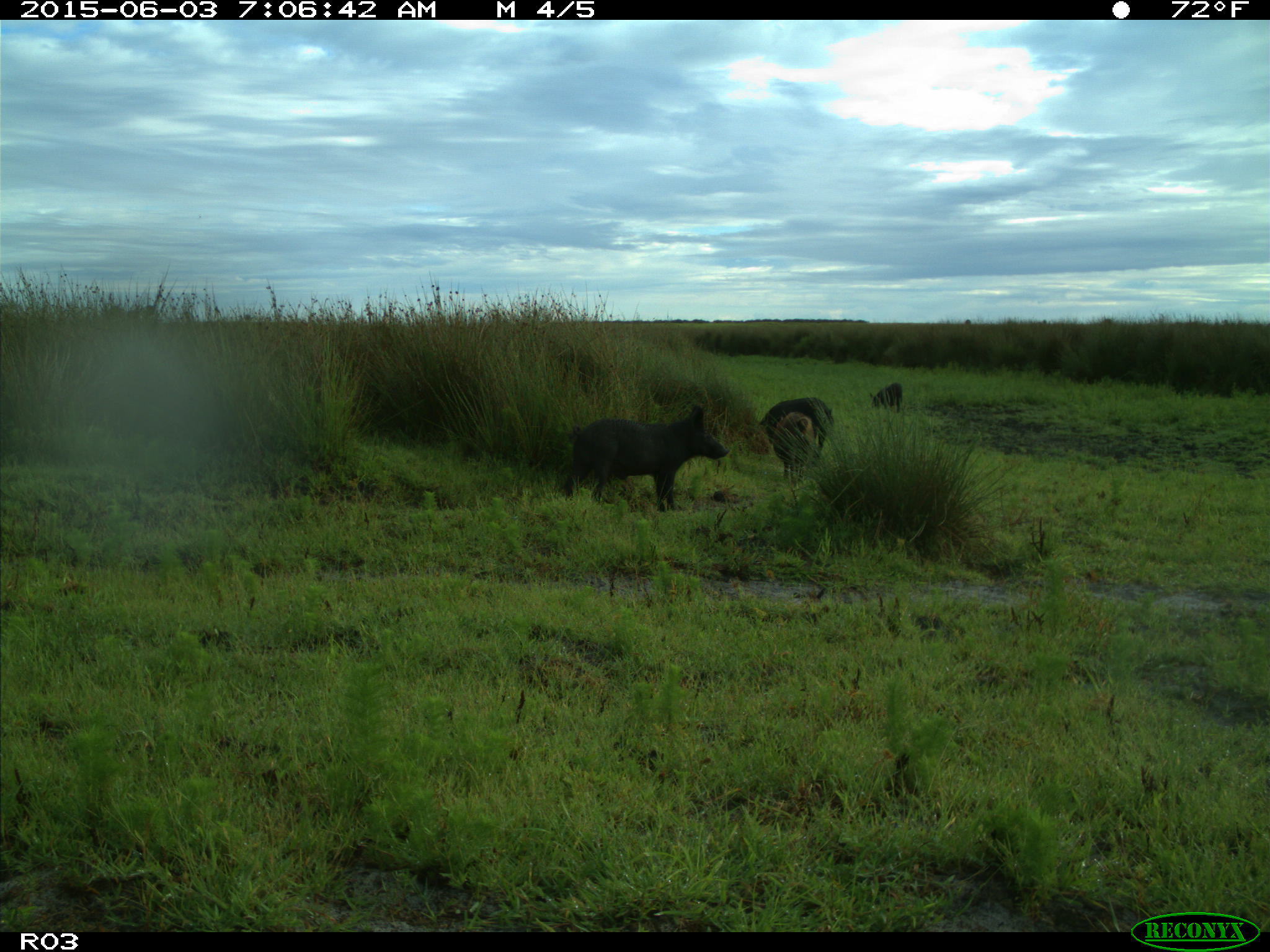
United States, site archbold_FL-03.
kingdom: Animalia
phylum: Chordata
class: Mammalia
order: Artiodactyla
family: Suidae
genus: Sus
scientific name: Sus scrofa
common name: wild boar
Sus scrofa (wild boar).